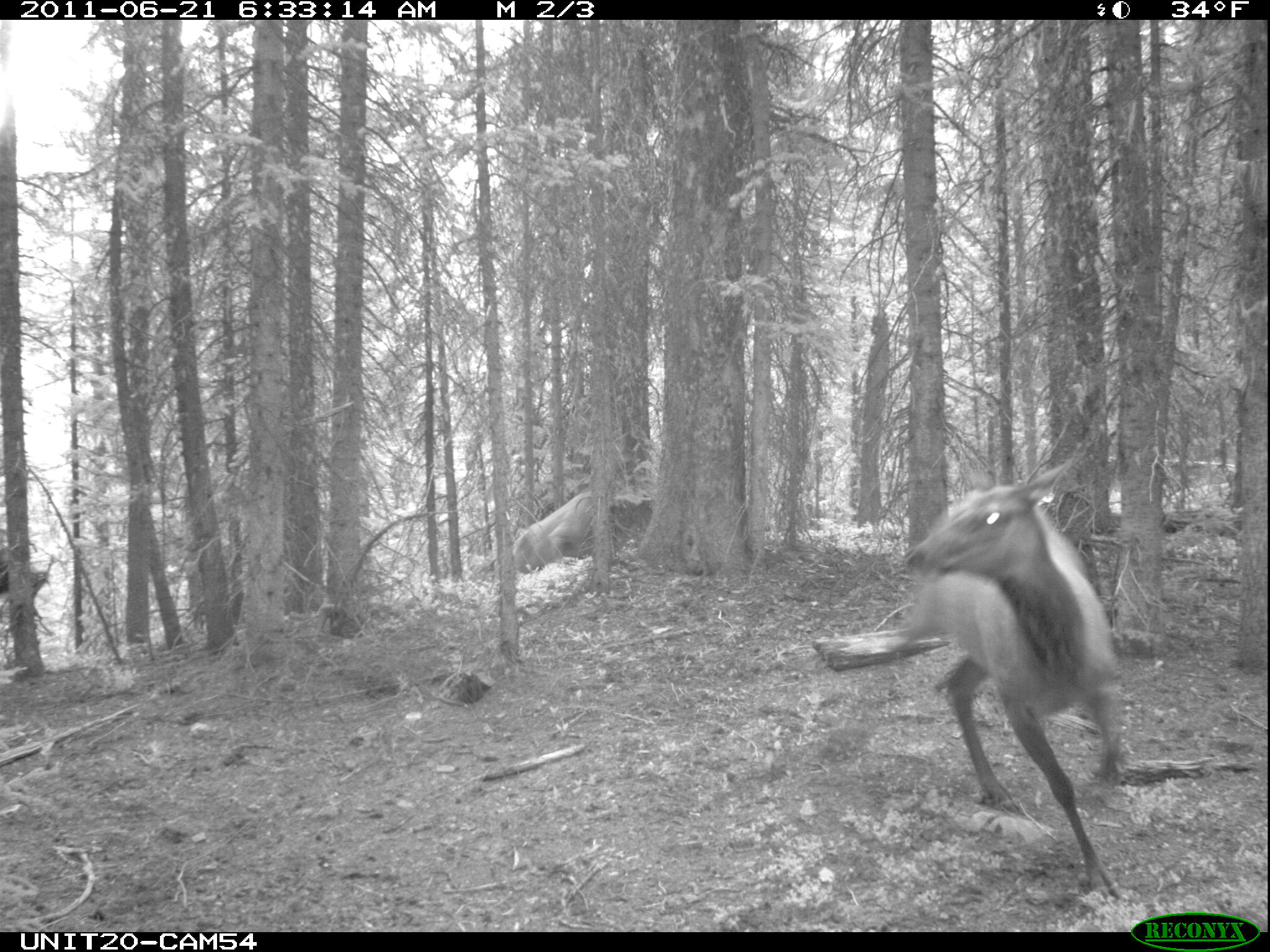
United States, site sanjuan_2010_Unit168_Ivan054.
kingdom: Animalia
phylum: Chordata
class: Mammalia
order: Artiodactyla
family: Cervidae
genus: Cervus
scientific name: Cervus elaphus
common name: red deer